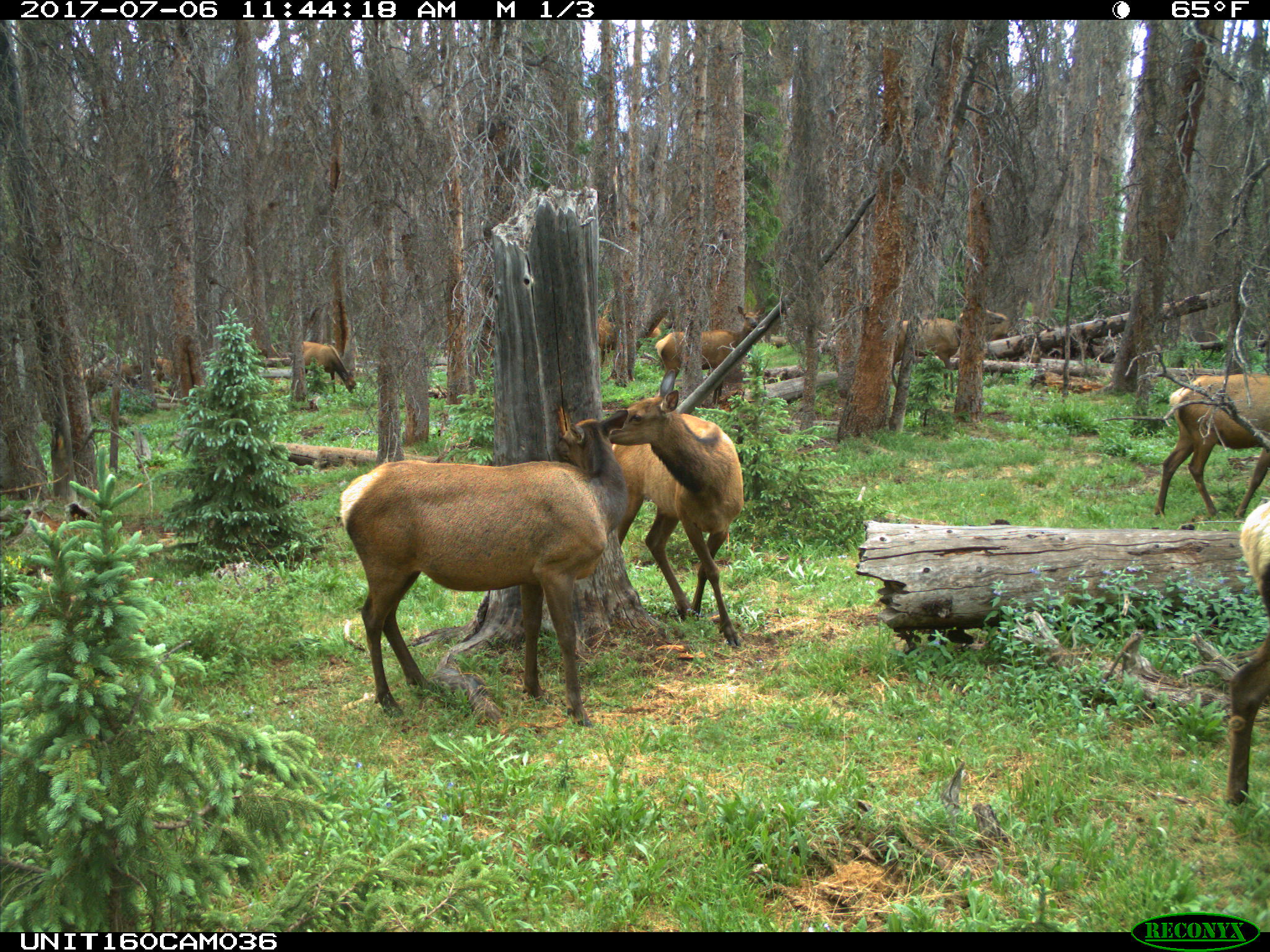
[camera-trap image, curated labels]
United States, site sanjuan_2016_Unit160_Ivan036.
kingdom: Animalia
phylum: Chordata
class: Mammalia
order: Artiodactyla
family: Cervidae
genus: Cervus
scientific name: Cervus elaphus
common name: red deer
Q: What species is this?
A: Cervus elaphus (red deer).